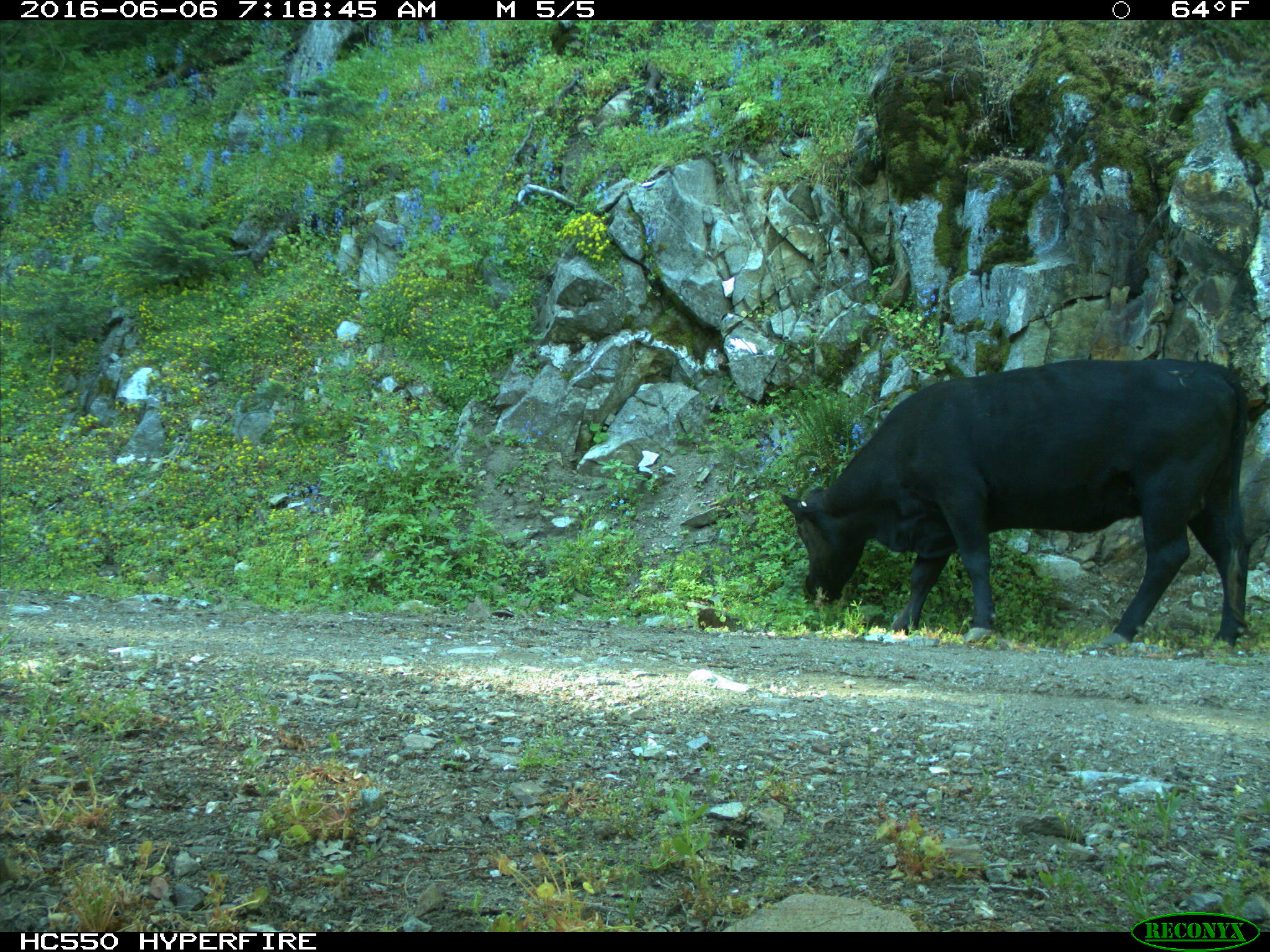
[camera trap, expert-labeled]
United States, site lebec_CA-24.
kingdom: Animalia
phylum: Chordata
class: Mammalia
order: Artiodactyla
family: Bovidae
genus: Bos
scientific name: Bos taurus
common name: domestic cow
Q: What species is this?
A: Bos taurus (domestic cow).